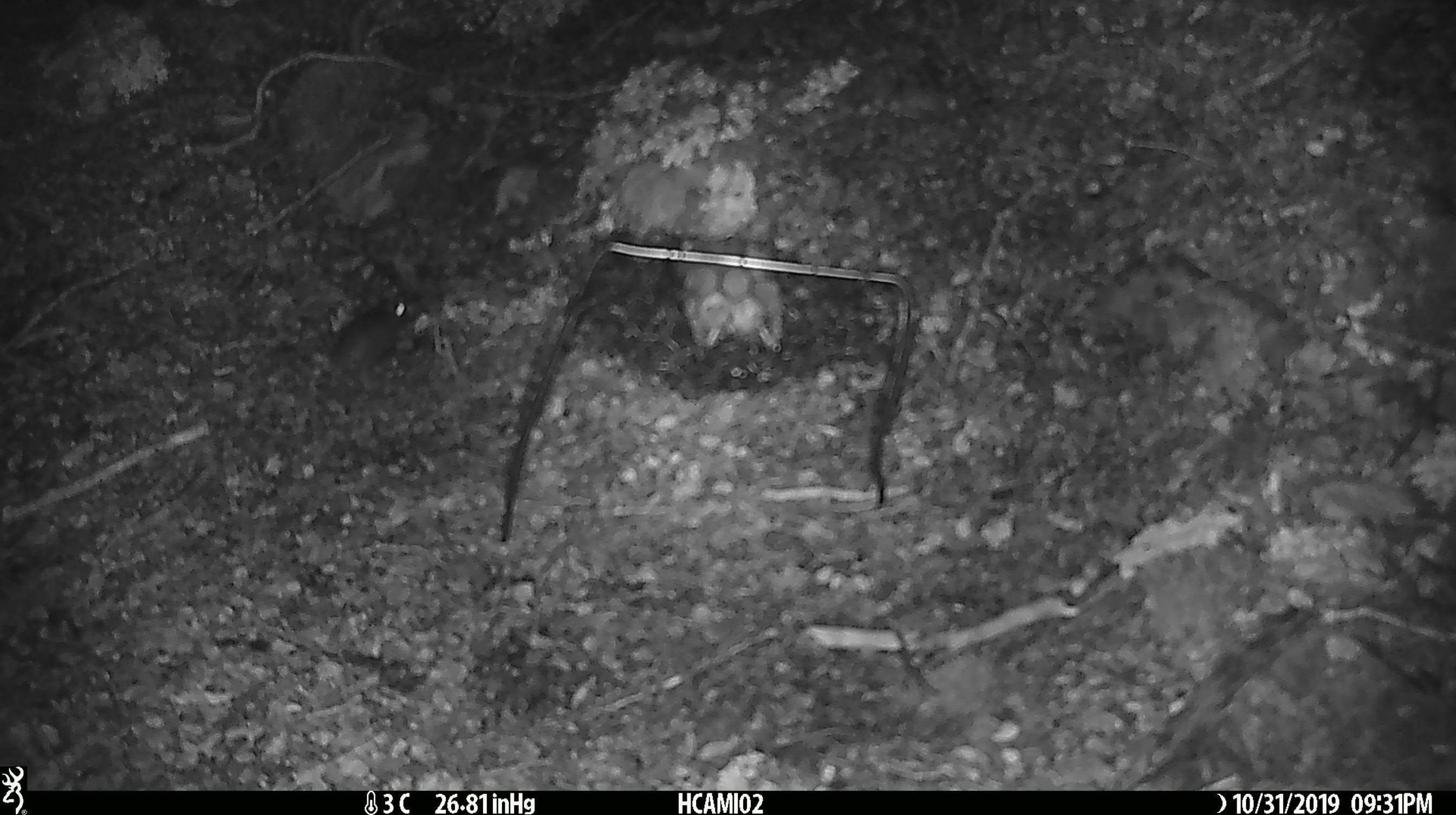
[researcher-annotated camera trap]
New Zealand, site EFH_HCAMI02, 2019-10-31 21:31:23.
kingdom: Animalia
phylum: Chordata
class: Mammalia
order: Rodentia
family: Muridae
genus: Mus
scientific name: Mus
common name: mouse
Mouse (Mus).